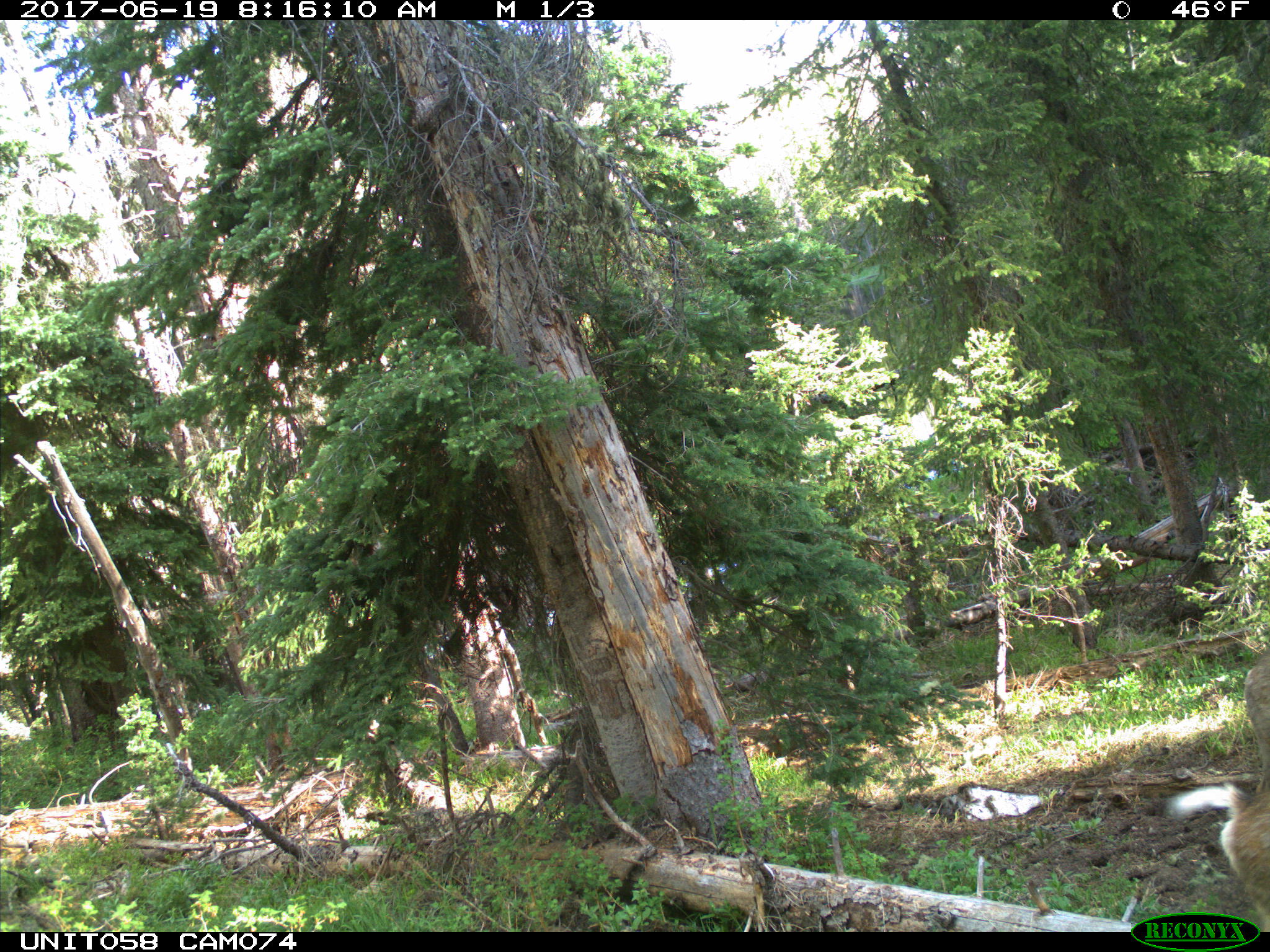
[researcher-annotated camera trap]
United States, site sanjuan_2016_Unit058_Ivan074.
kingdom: Animalia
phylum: Chordata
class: Mammalia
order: Artiodactyla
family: Cervidae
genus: Odocoileus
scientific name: Odocoileus hemionus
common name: mule deer